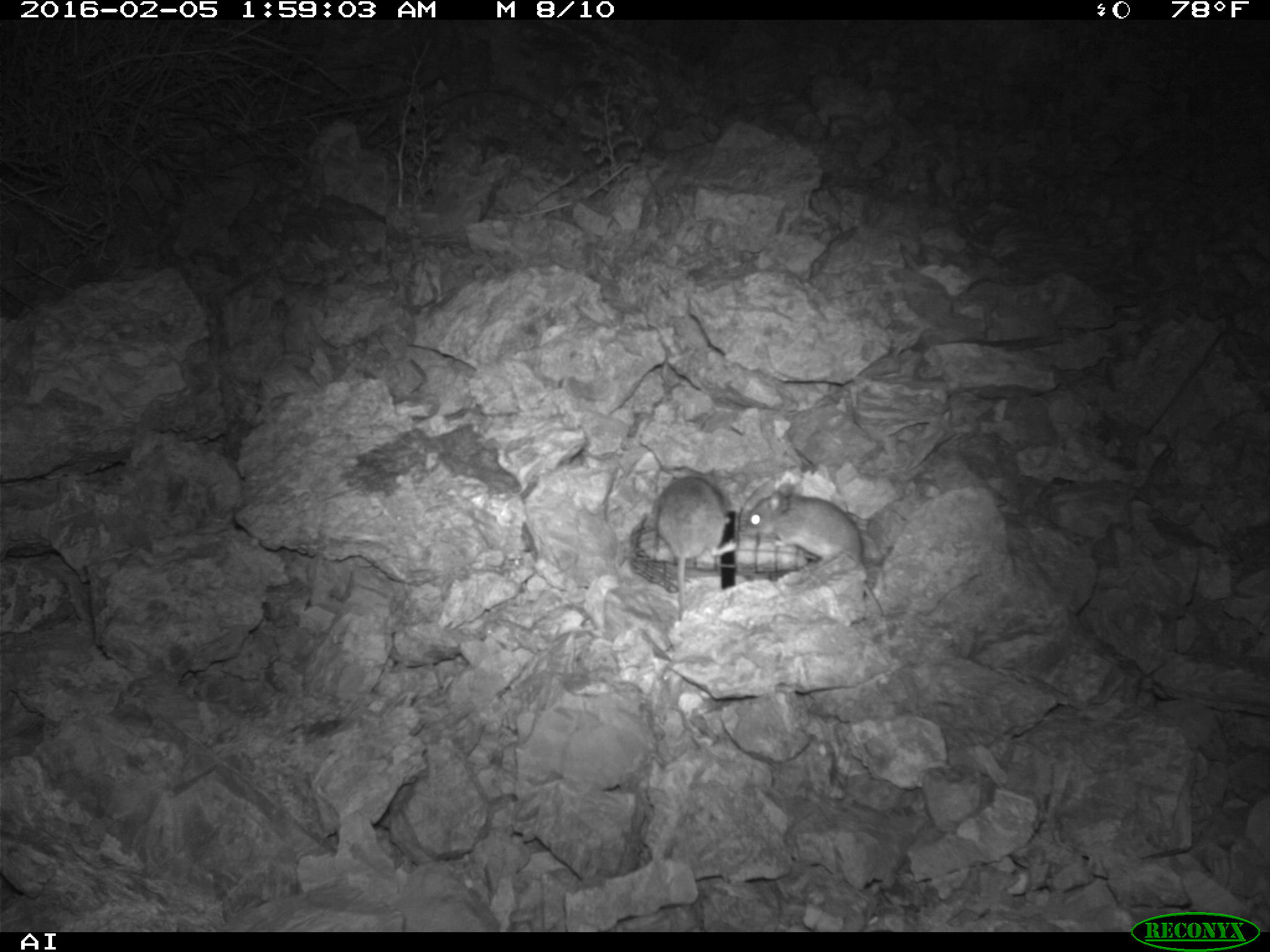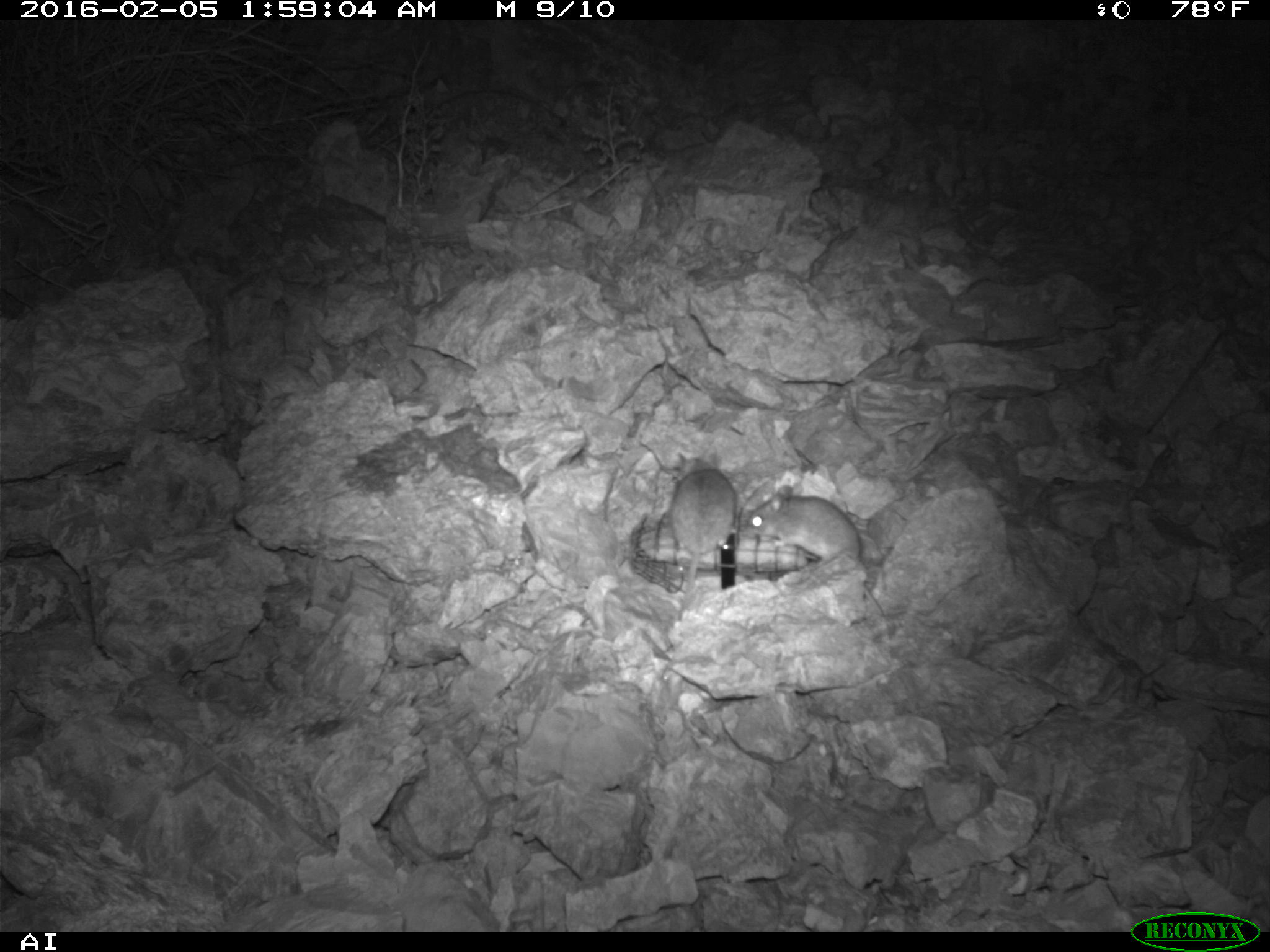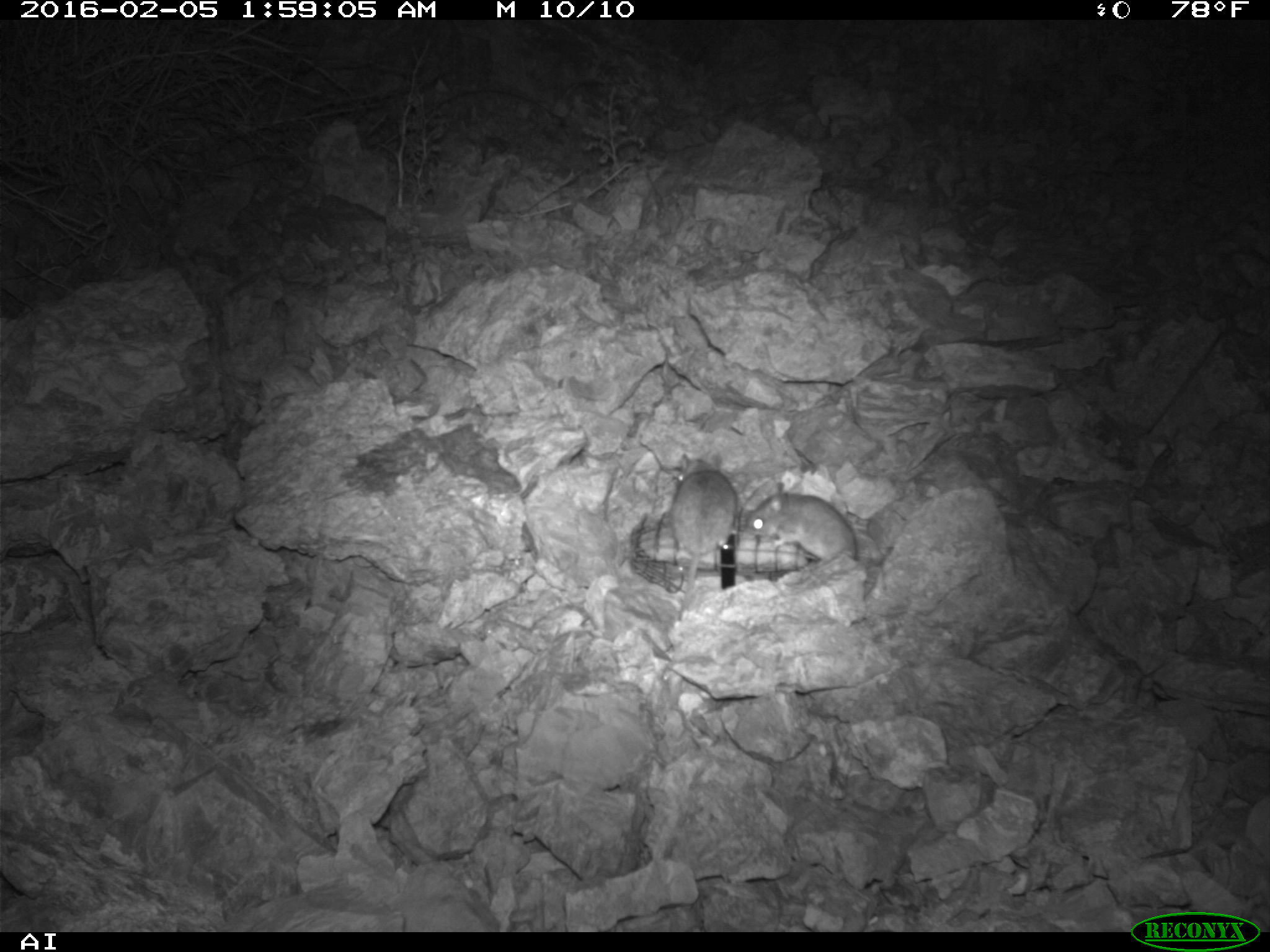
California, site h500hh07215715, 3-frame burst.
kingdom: Animalia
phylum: Chordata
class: Mammalia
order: Rodentia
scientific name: Rodentia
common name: rodent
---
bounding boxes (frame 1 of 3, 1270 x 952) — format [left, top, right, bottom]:
rodent: [744, 482, 886, 620]; [649, 476, 737, 625]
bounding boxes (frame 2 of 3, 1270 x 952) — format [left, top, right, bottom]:
rodent: [742, 481, 885, 615]; [672, 452, 735, 577]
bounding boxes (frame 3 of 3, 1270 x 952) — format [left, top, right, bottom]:
rodent: [669, 454, 737, 609]; [745, 483, 856, 562]